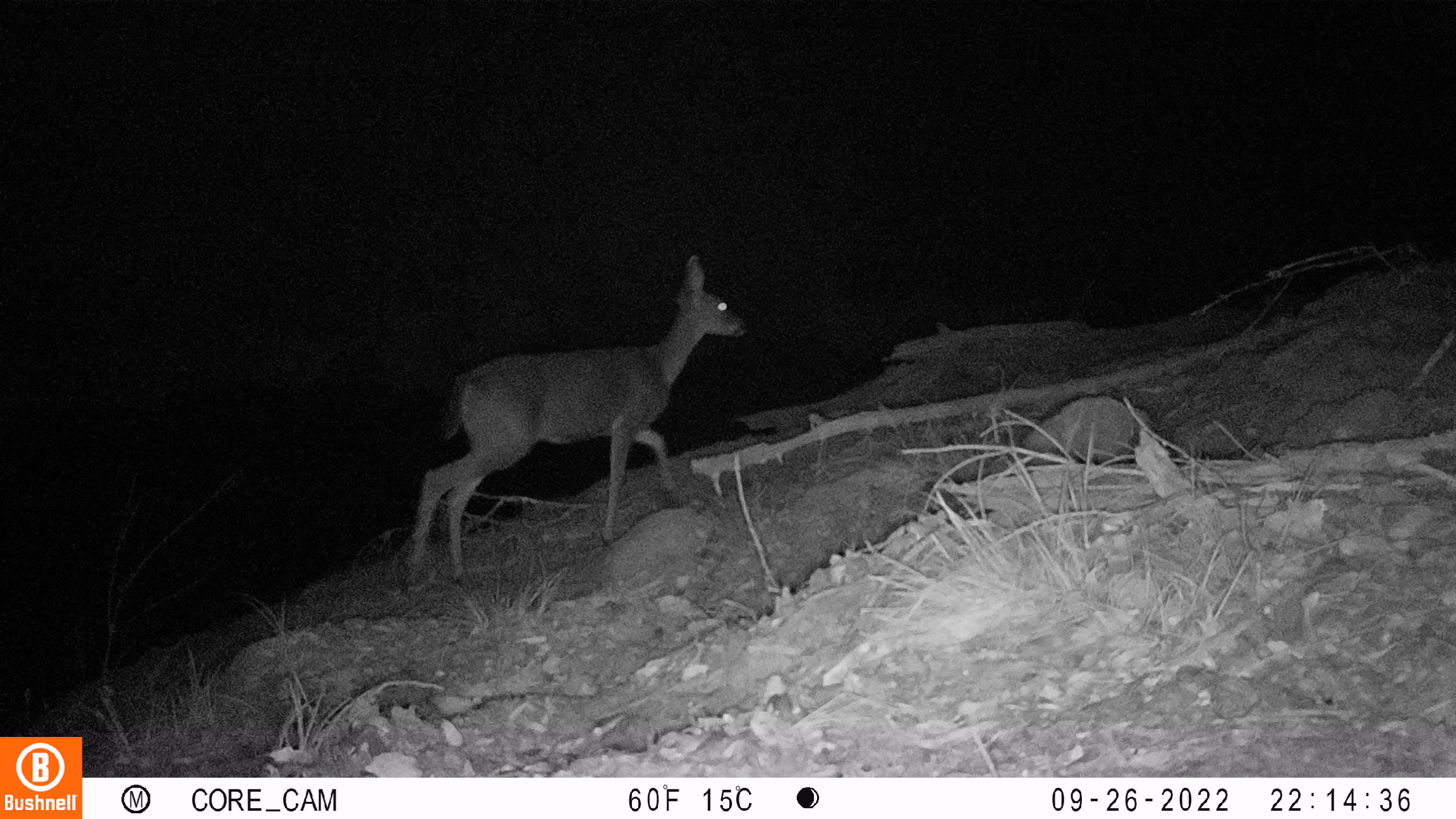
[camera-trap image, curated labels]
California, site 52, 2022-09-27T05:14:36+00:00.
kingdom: Animalia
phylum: Chordata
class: Mammalia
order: Artiodactyla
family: Cervidae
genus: Odocoileus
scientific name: Odocoileus hemionus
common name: mule deer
Mule deer (Odocoileus hemionus).